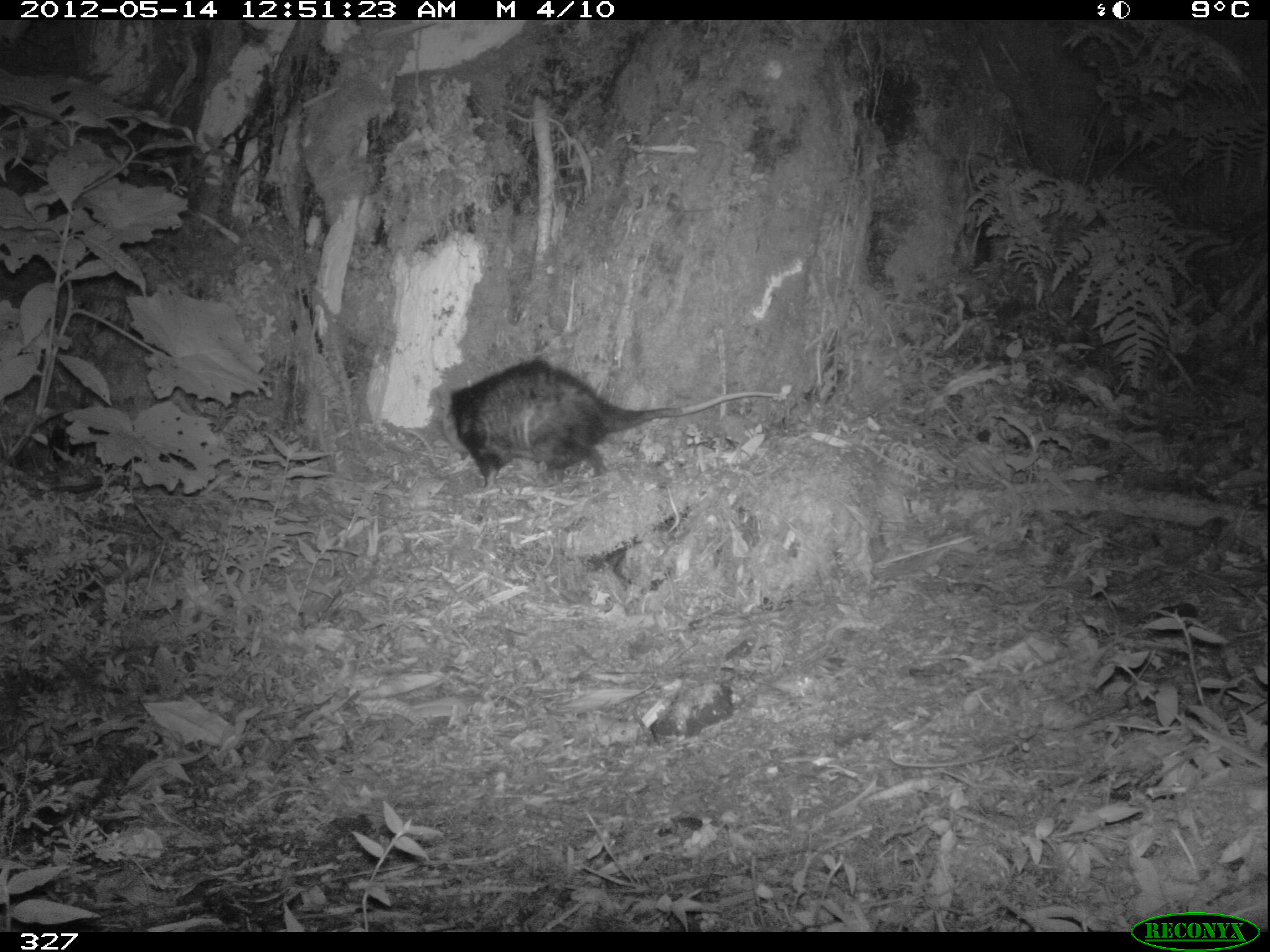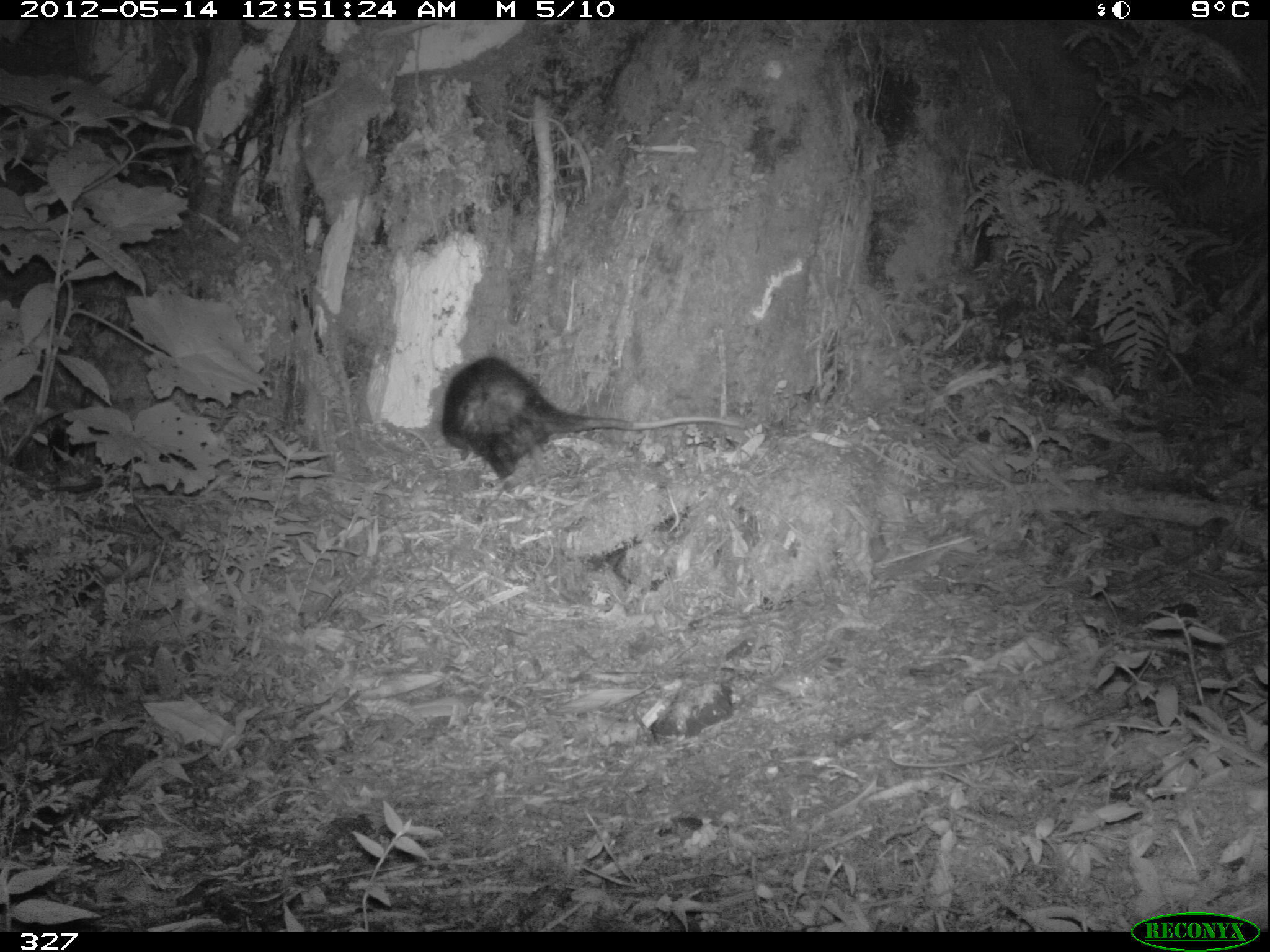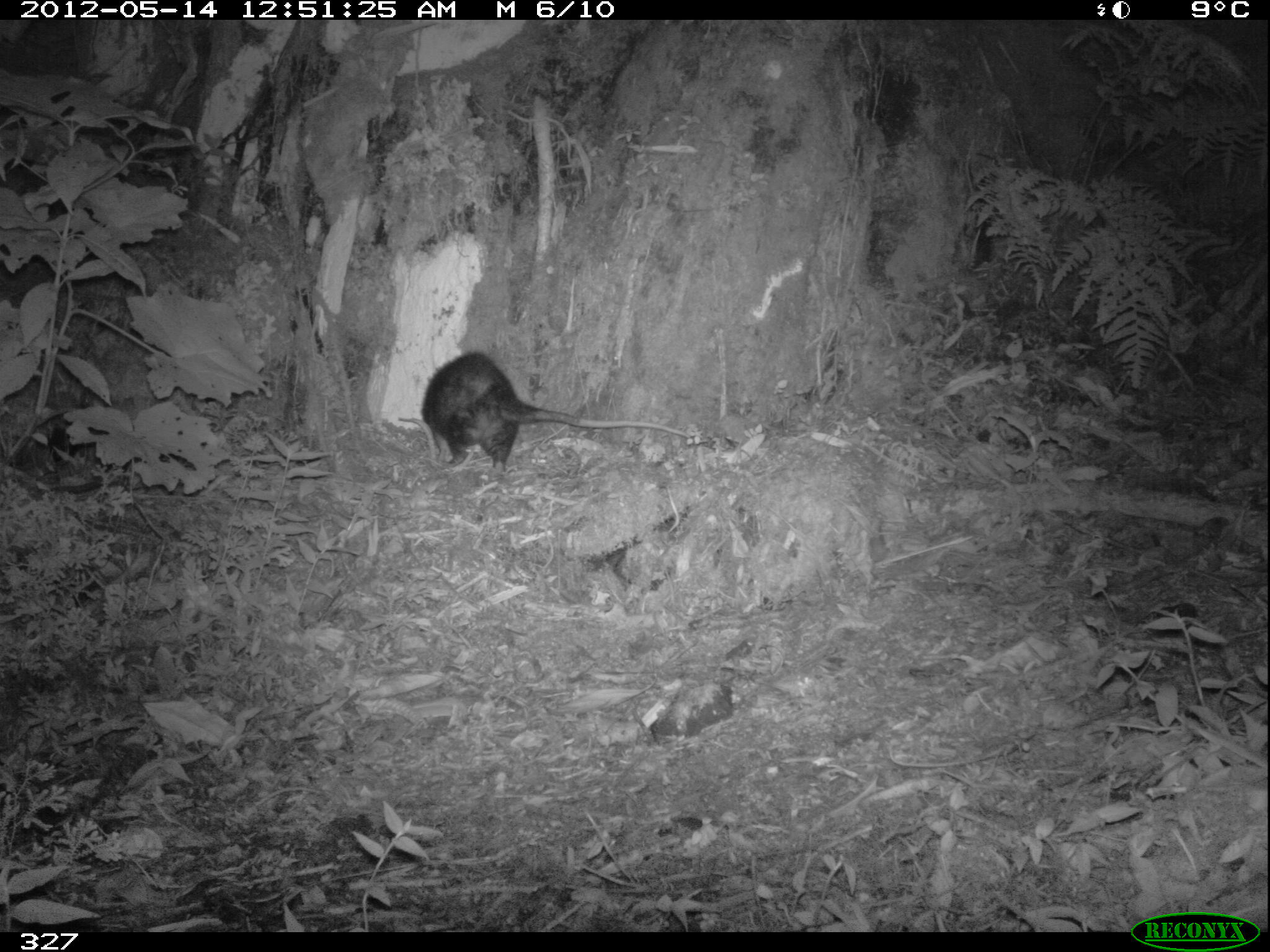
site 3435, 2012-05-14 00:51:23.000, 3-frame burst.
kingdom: Animalia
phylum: Chordata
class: Mammalia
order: Didelphimorphia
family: Didelphidae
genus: Didelphis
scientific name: Didelphis pernigra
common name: andean white-eared opossum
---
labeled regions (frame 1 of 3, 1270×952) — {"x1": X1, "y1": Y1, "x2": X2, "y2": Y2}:
didelphis pernigra: {"x1": 439, "y1": 356, "x2": 784, "y2": 491}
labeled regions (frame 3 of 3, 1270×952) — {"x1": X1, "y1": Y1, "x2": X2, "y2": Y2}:
didelphis pernigra: {"x1": 420, "y1": 352, "x2": 692, "y2": 472}